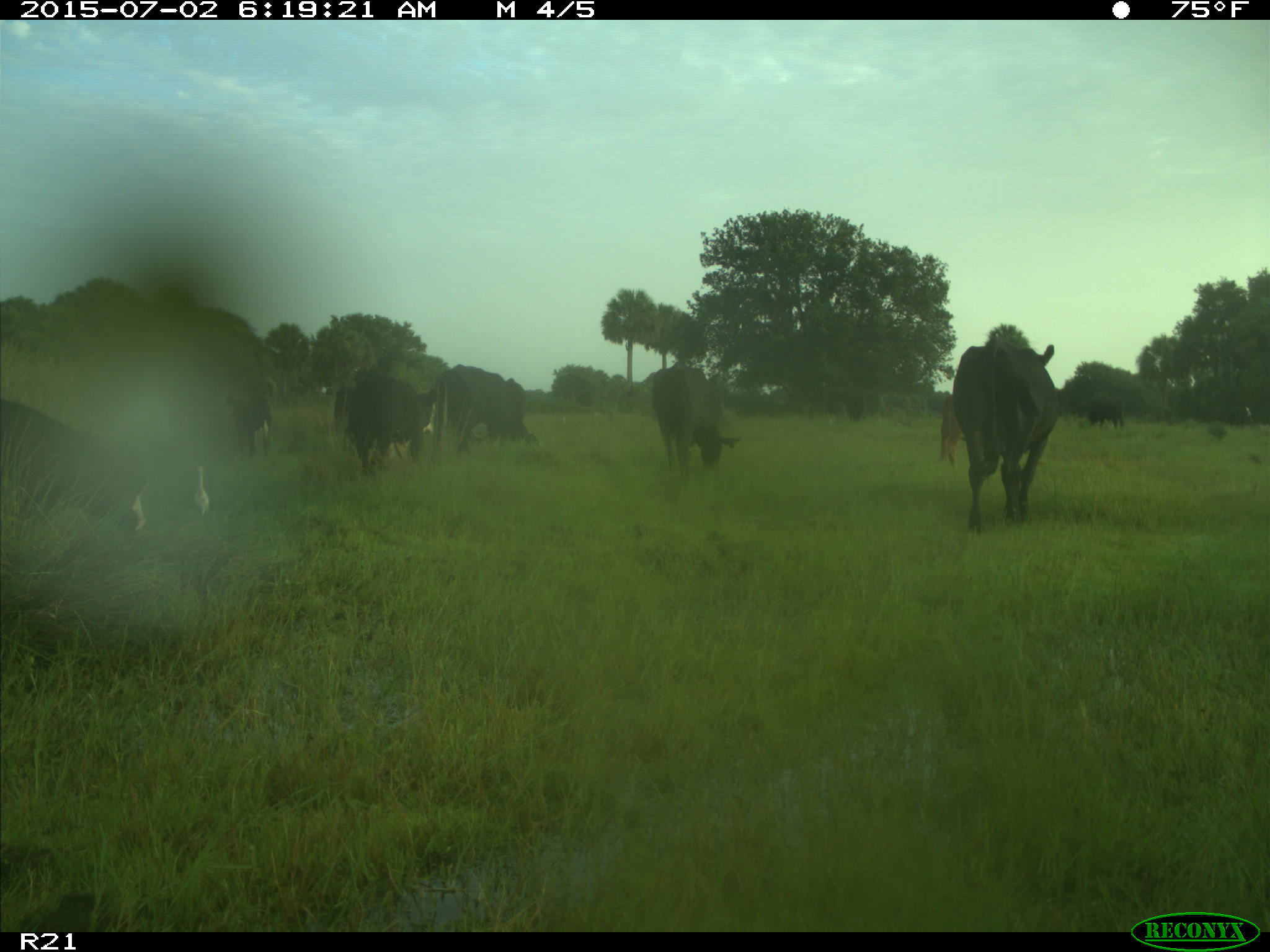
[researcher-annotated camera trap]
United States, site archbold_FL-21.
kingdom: Animalia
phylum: Chordata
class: Mammalia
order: Artiodactyla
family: Bovidae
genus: Bos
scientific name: Bos taurus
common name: domestic cow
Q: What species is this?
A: Bos taurus (domestic cow).